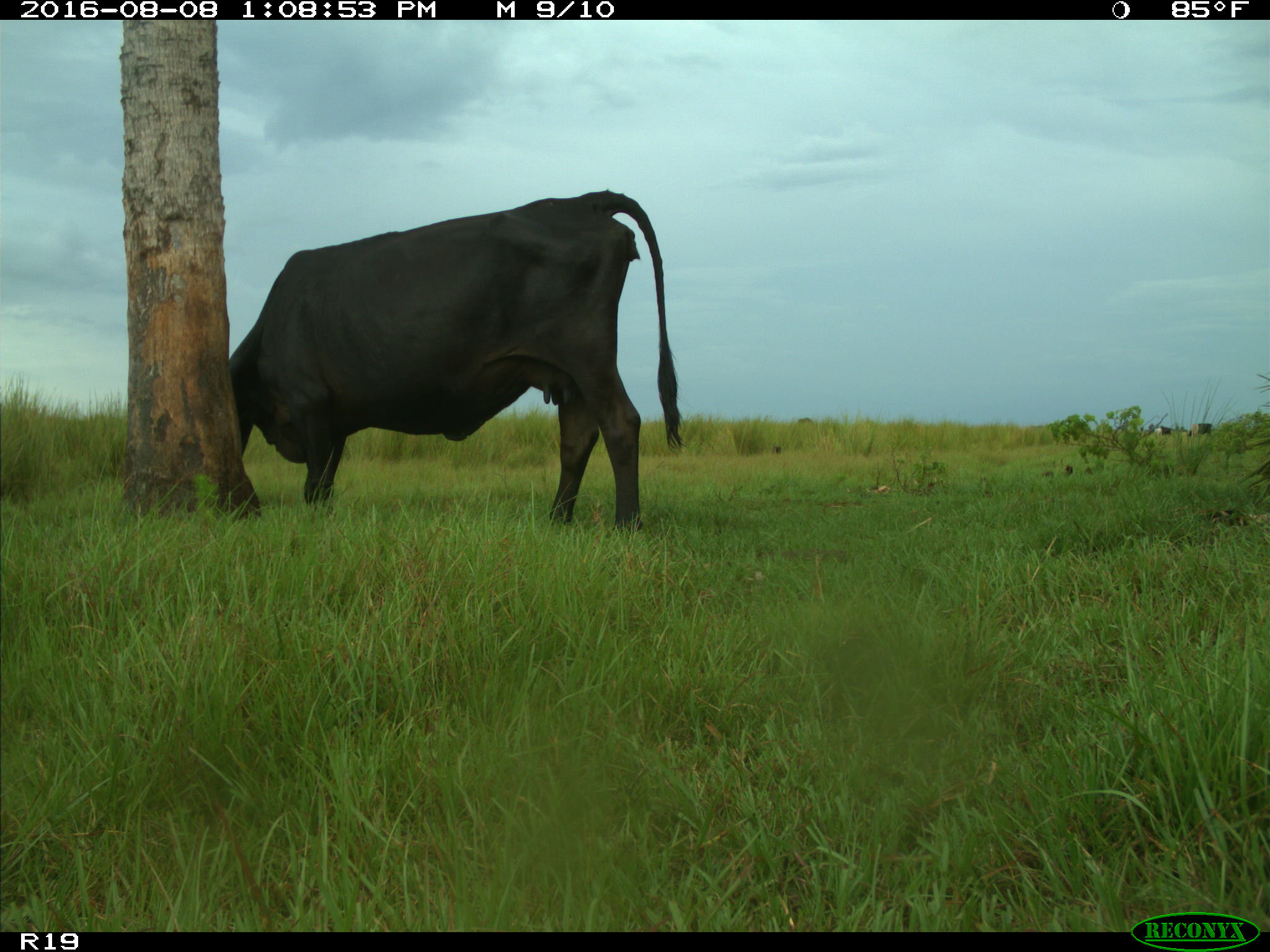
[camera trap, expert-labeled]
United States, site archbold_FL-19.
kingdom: Animalia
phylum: Chordata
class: Mammalia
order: Artiodactyla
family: Bovidae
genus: Bos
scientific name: Bos taurus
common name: domestic cow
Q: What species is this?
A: Bos taurus (domestic cow).